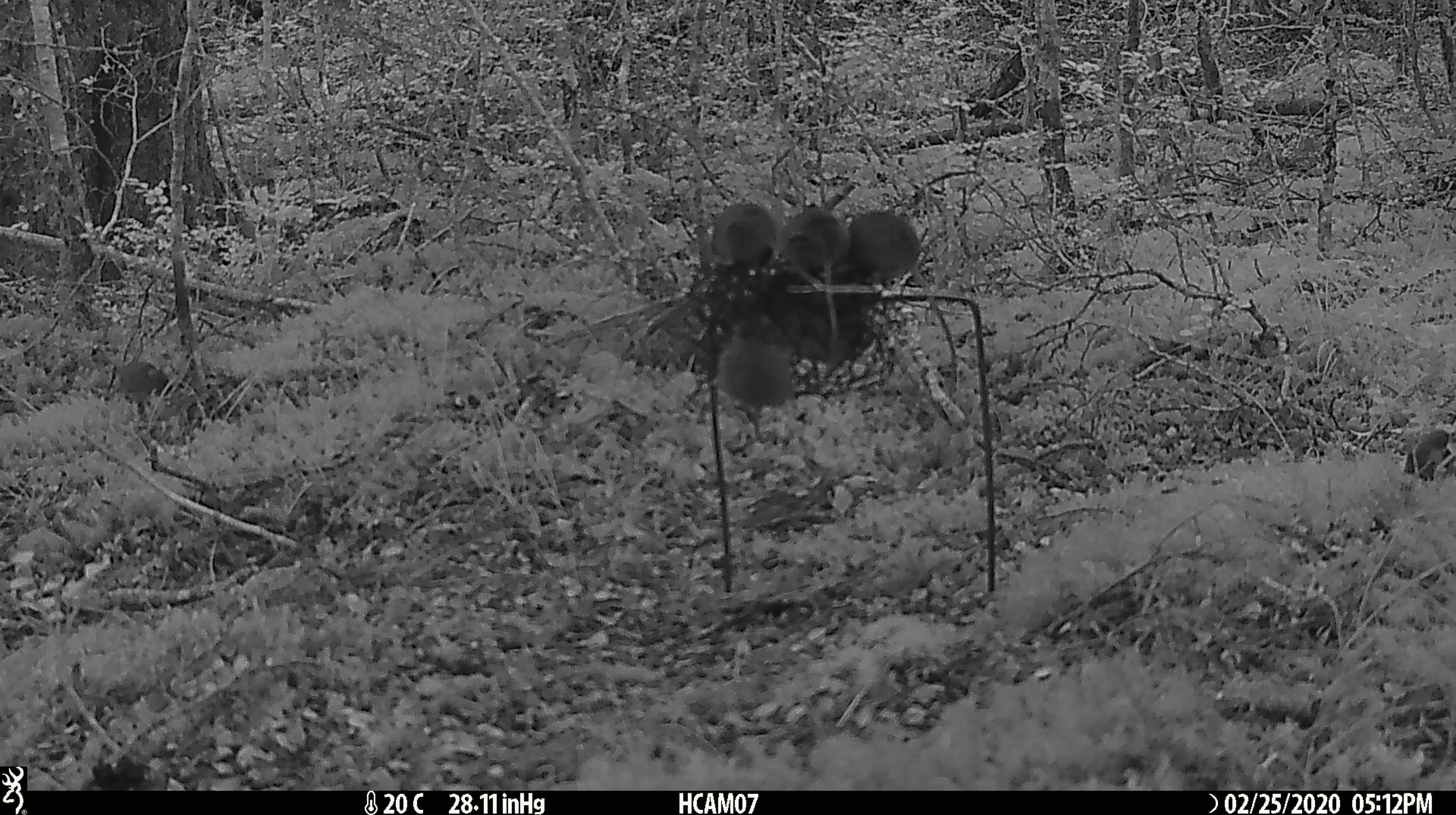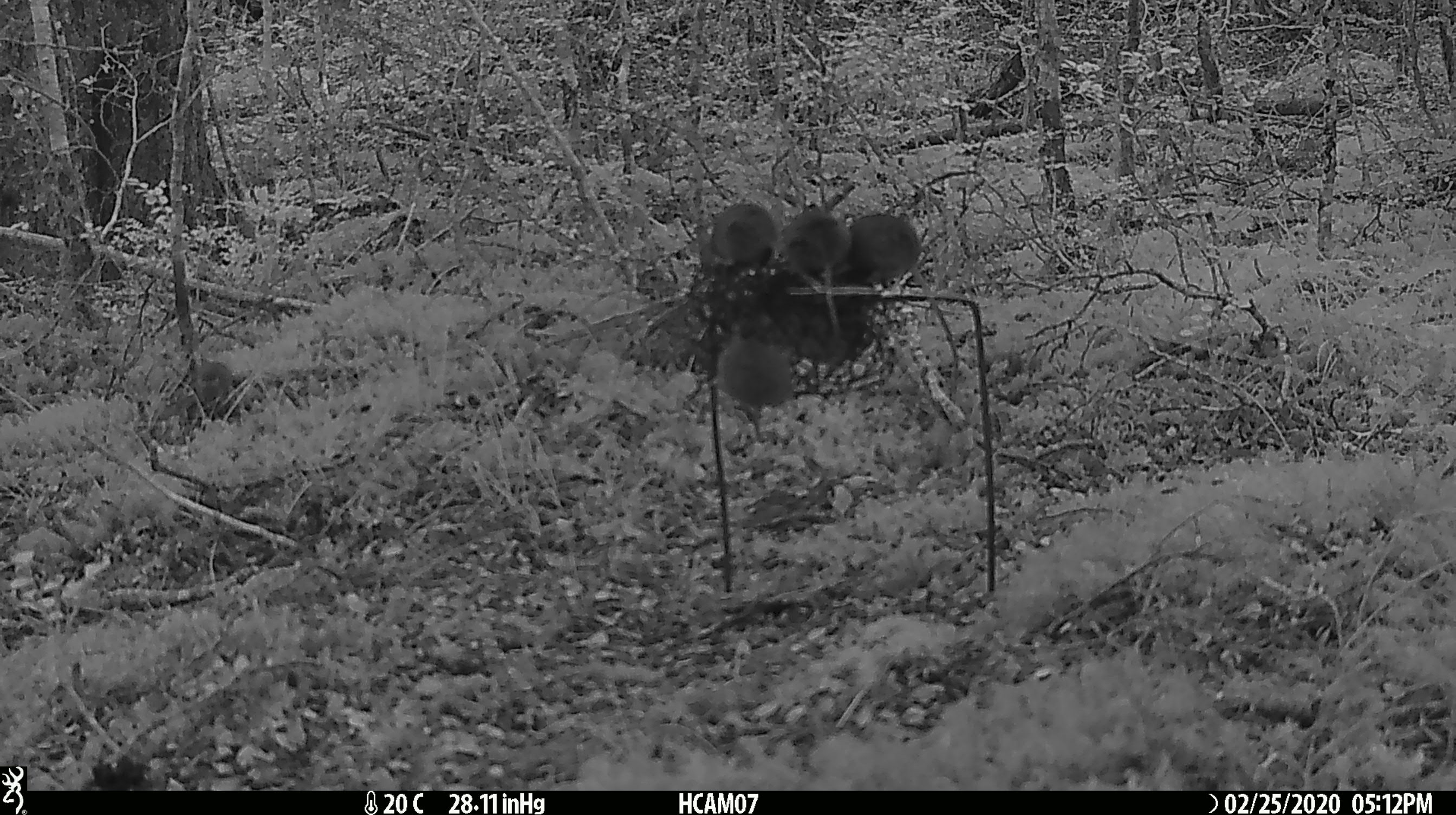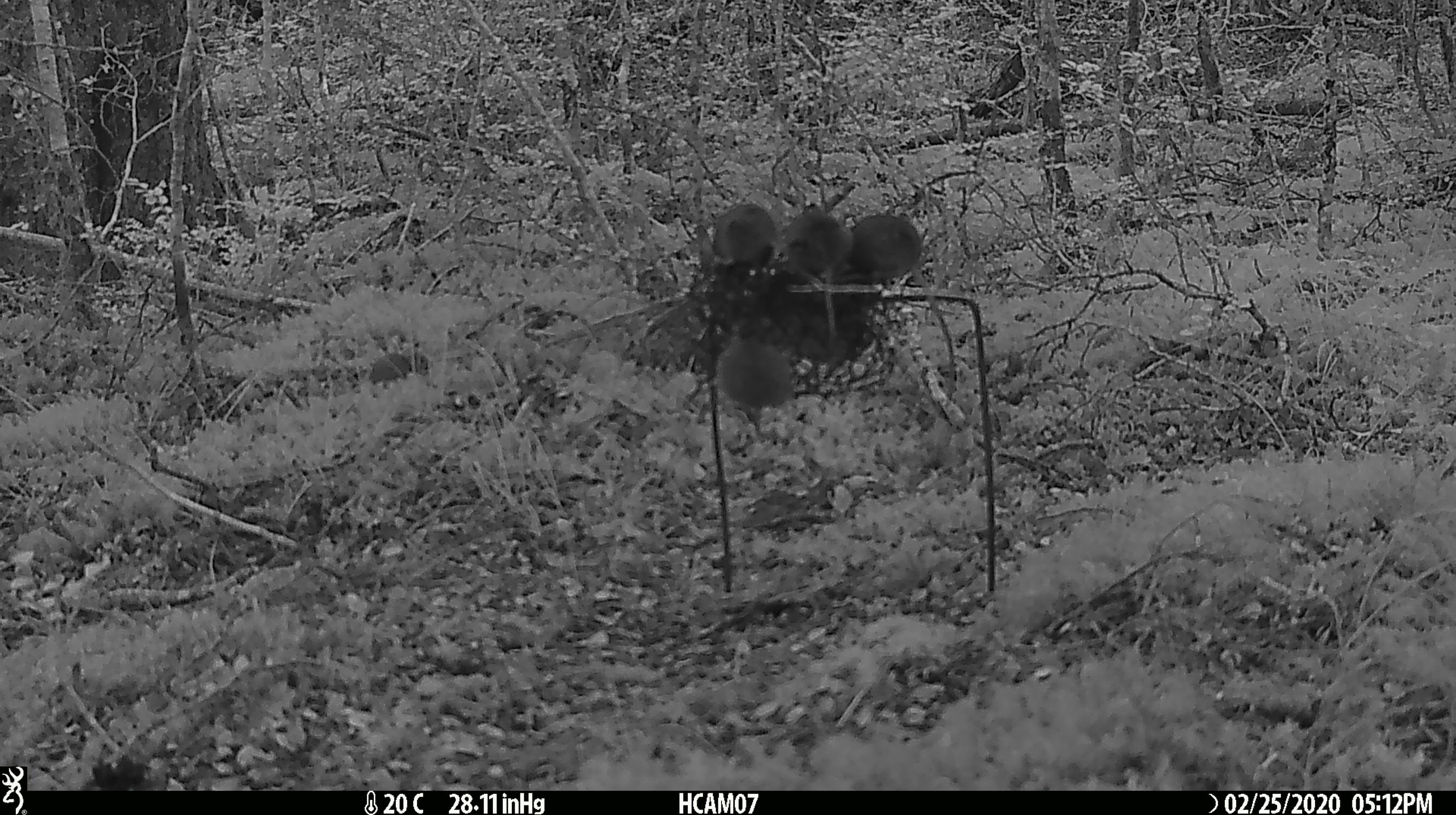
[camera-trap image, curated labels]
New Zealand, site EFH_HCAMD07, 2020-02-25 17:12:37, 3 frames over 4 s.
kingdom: Animalia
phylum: Chordata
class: Mammalia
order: Rodentia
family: Muridae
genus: Mus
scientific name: Mus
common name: mouse